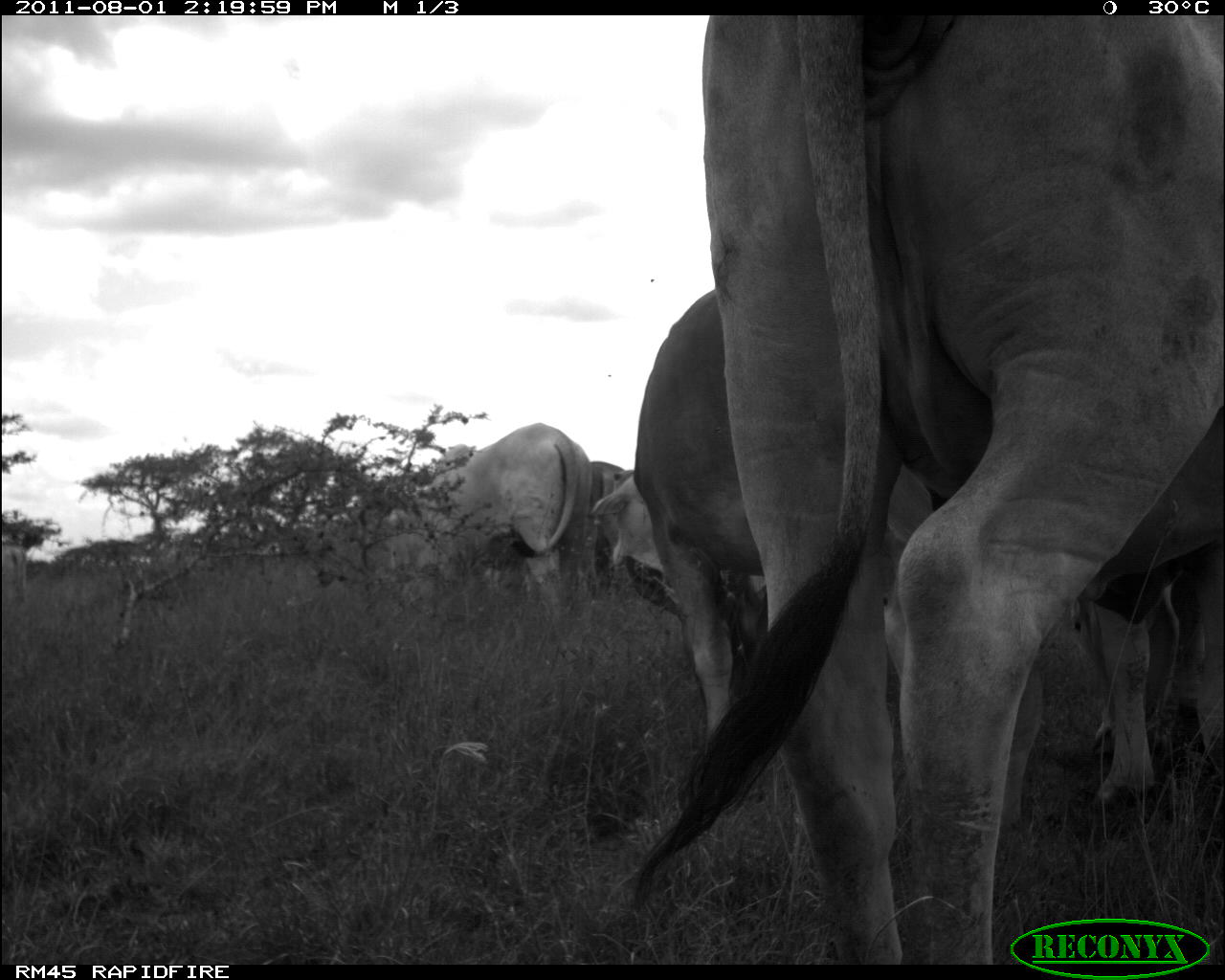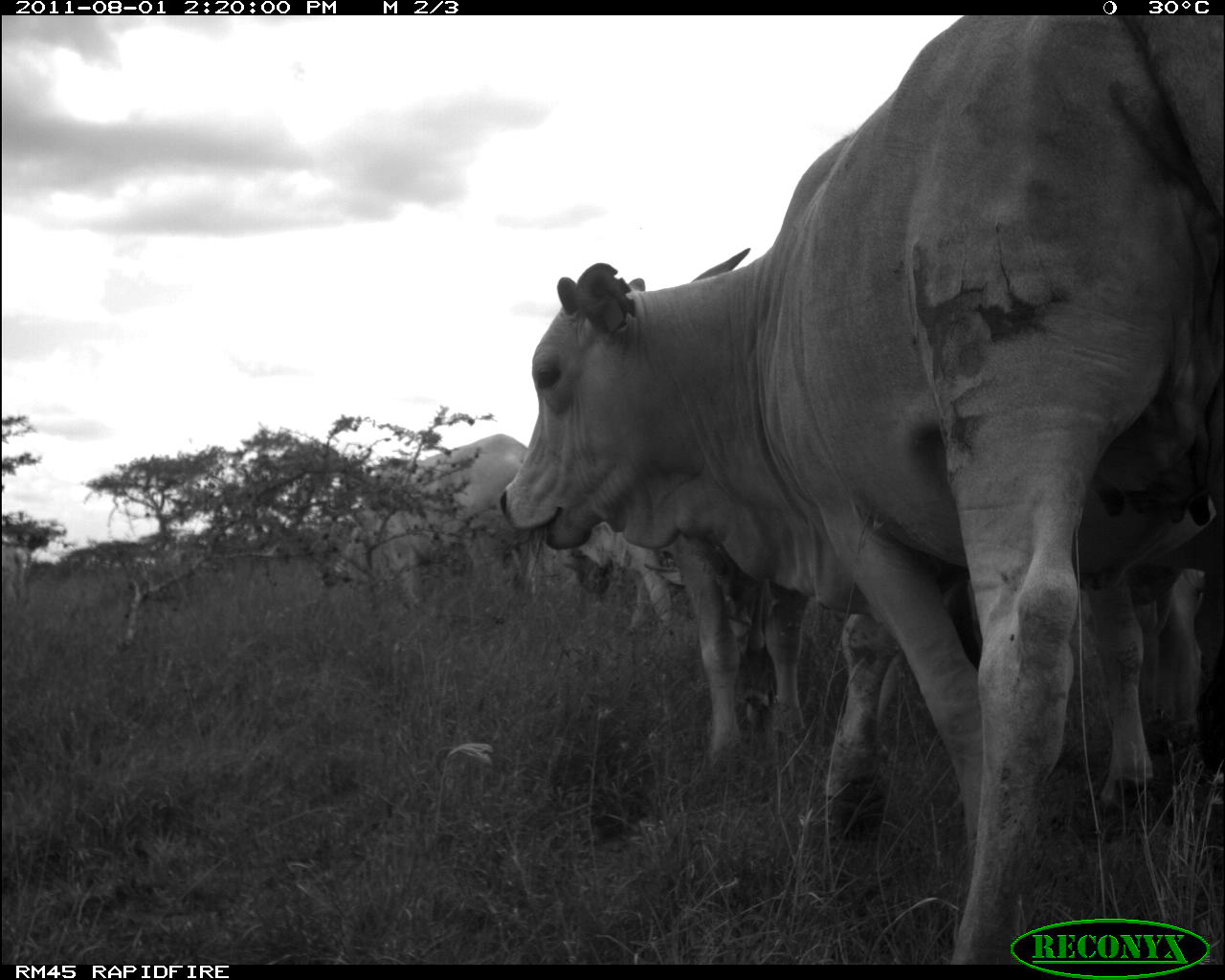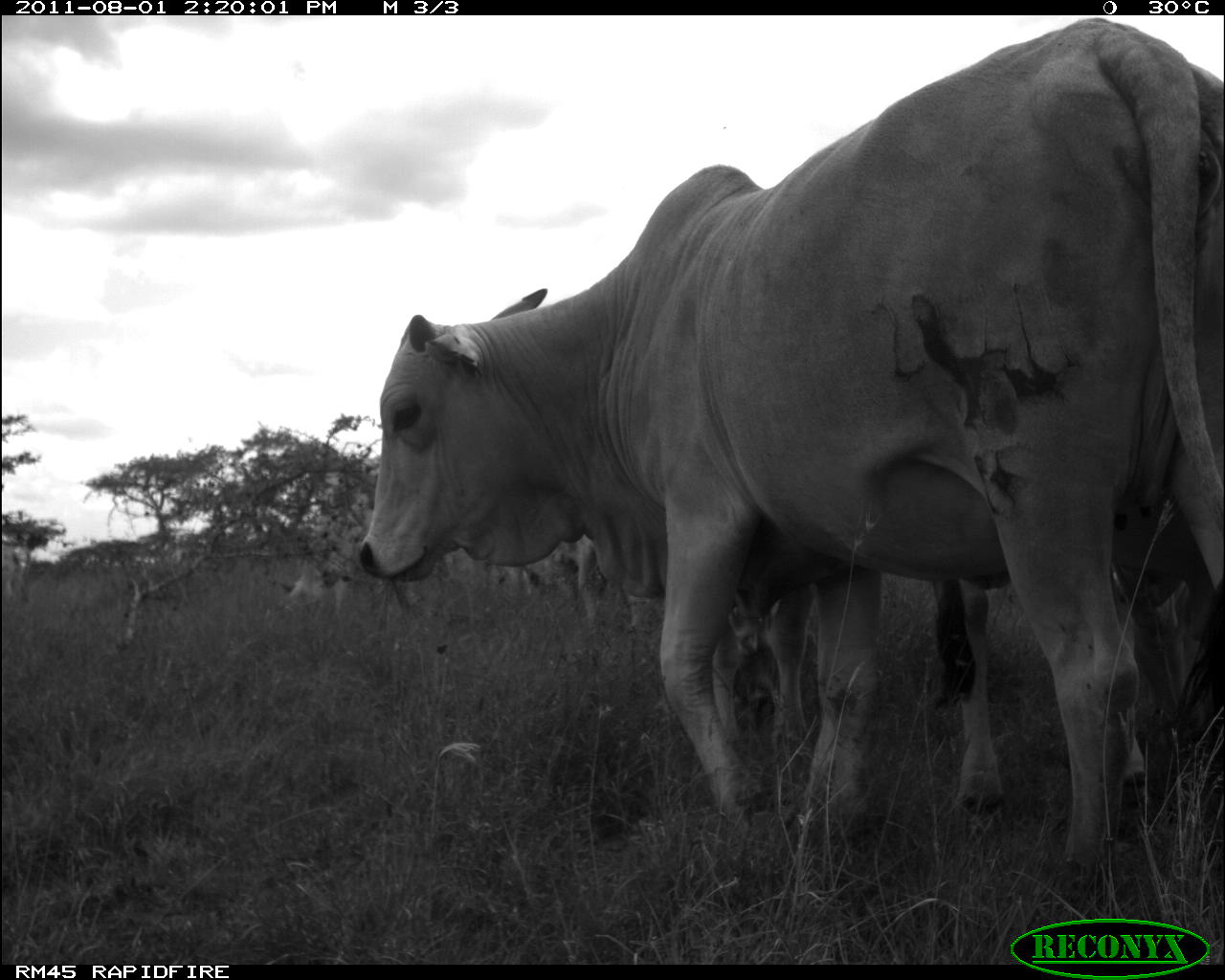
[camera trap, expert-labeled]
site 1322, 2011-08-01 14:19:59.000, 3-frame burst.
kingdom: Animalia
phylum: Chordata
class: Mammalia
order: Artiodactyla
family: Bovidae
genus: Bos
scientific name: Bos taurus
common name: domestic cattle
Bos taurus (domestic cattle), count 1.